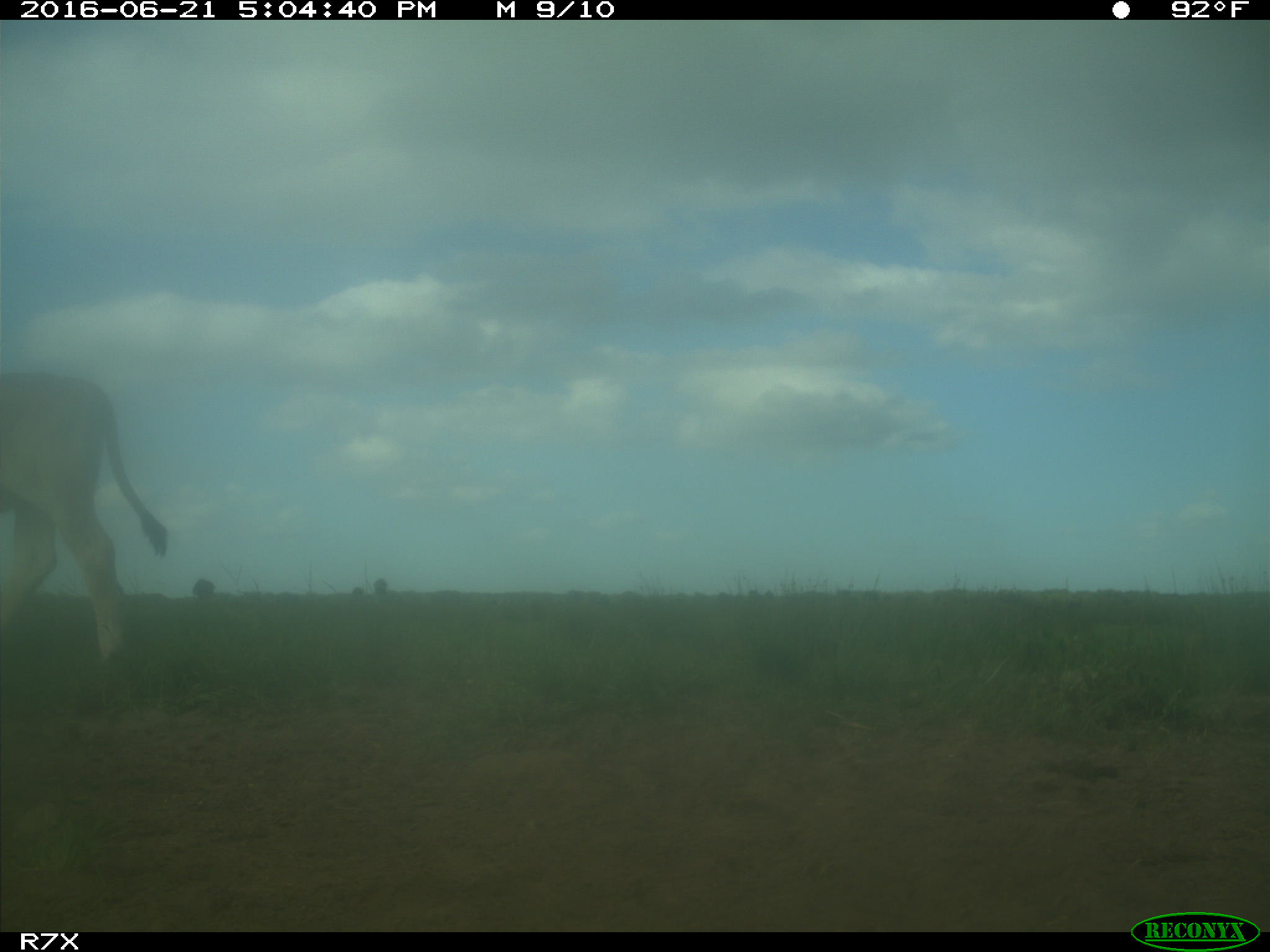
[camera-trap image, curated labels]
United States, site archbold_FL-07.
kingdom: Animalia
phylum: Chordata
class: Mammalia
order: Artiodactyla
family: Bovidae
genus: Bos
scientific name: Bos taurus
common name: domestic cow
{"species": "Bos taurus (domestic cow)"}